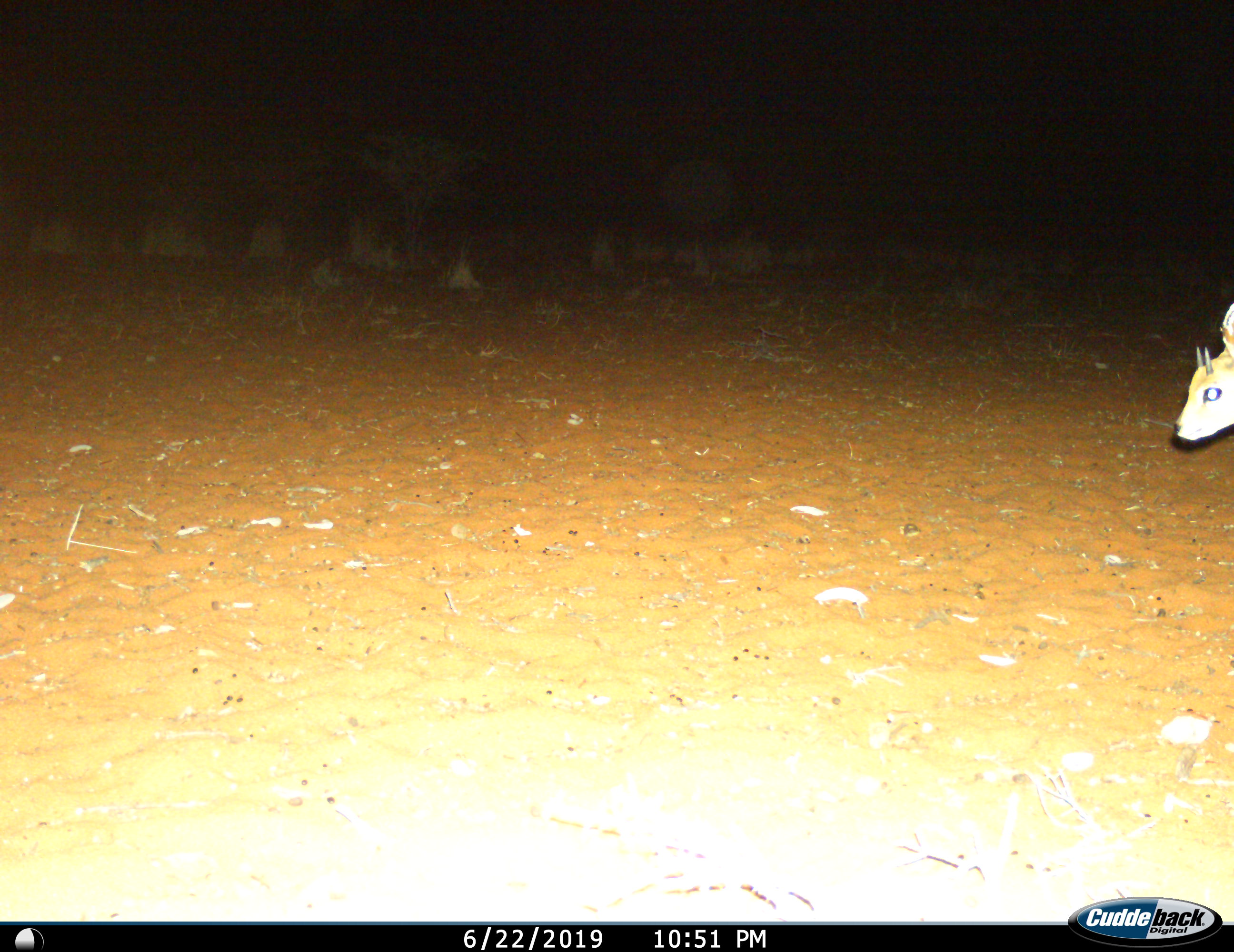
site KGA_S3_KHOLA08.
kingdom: Animalia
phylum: Chordata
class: Mammalia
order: Artiodactyla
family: Bovidae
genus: Raphicerus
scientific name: Raphicerus campestris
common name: steenbok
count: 1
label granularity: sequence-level